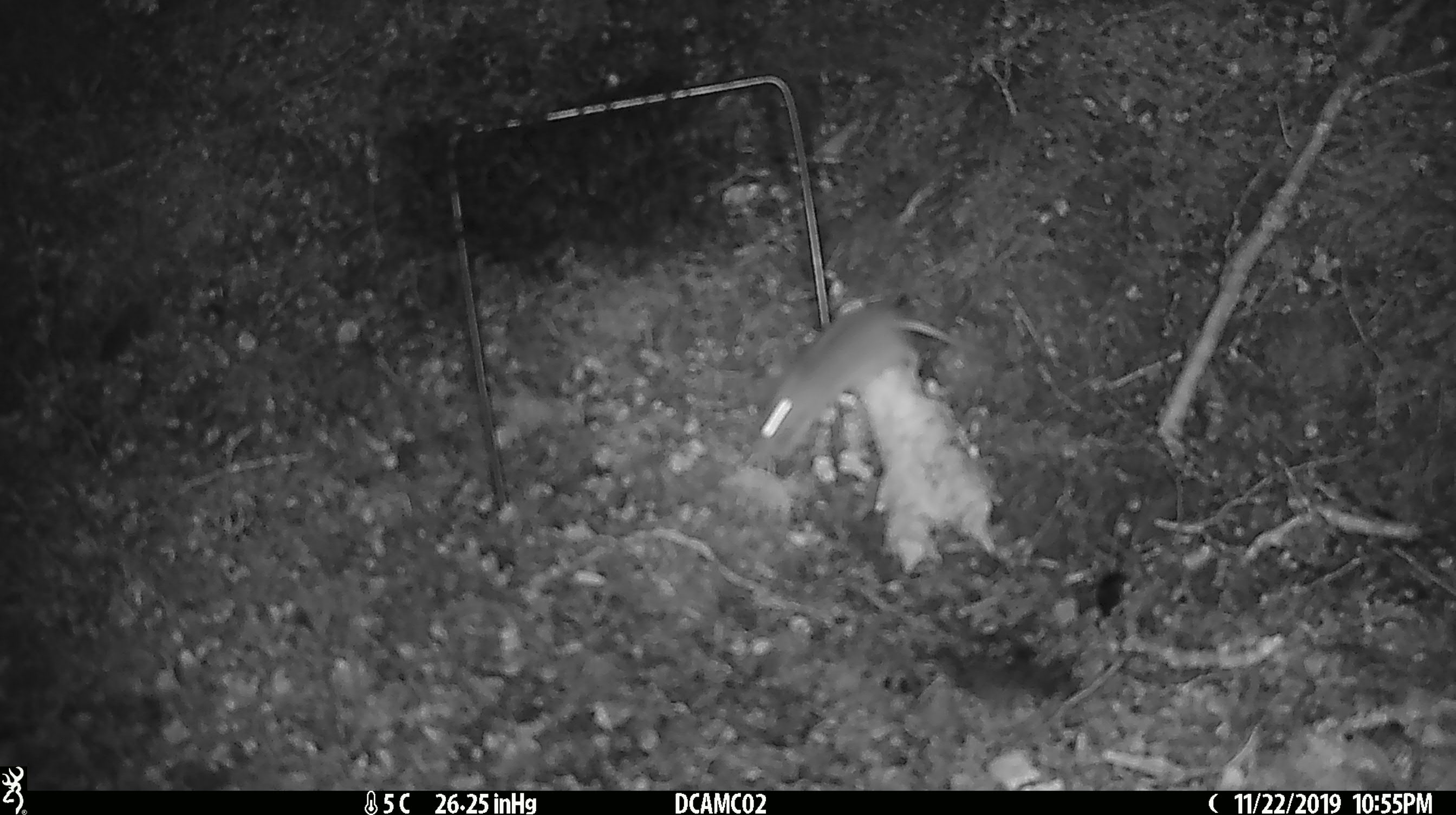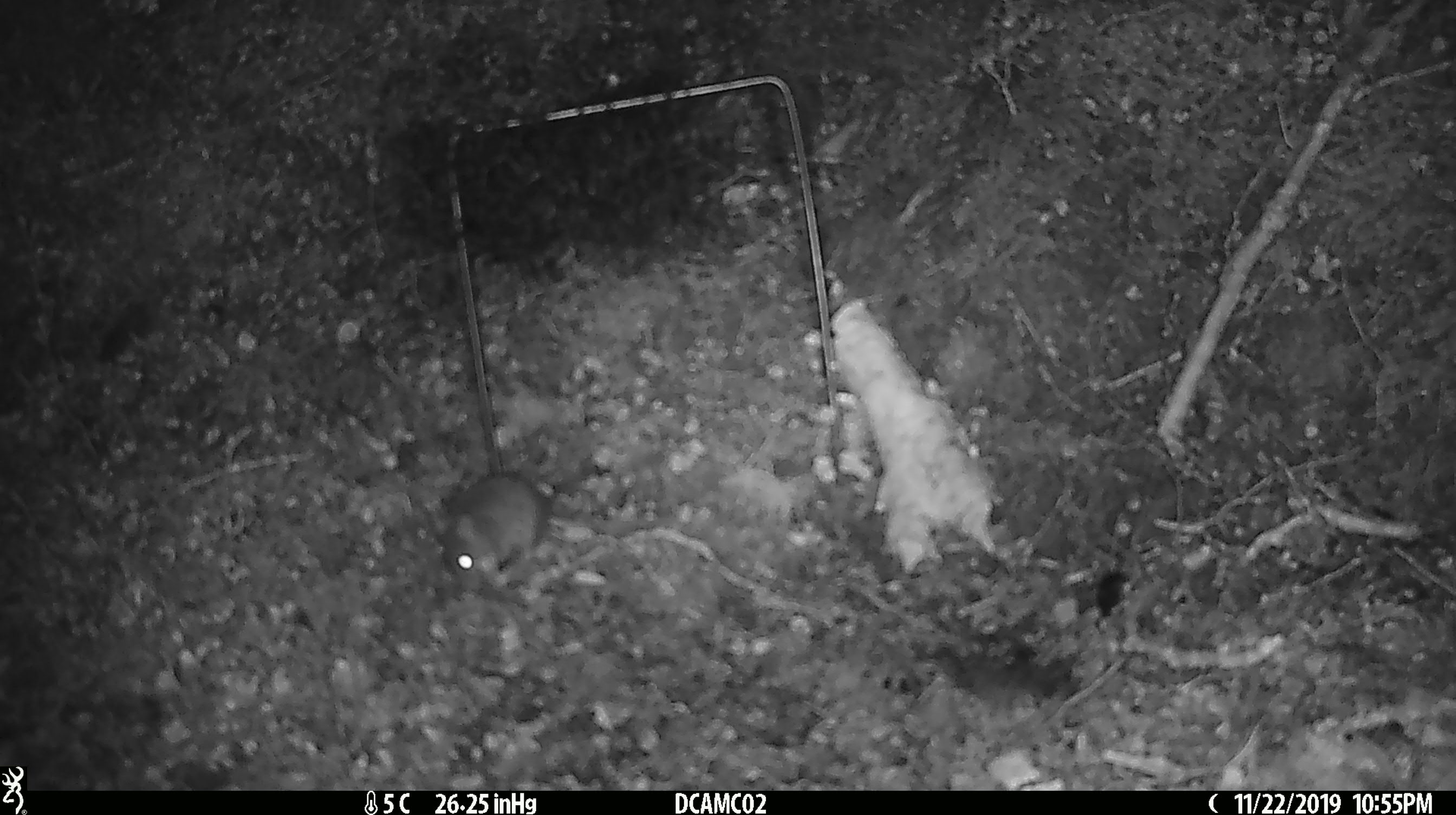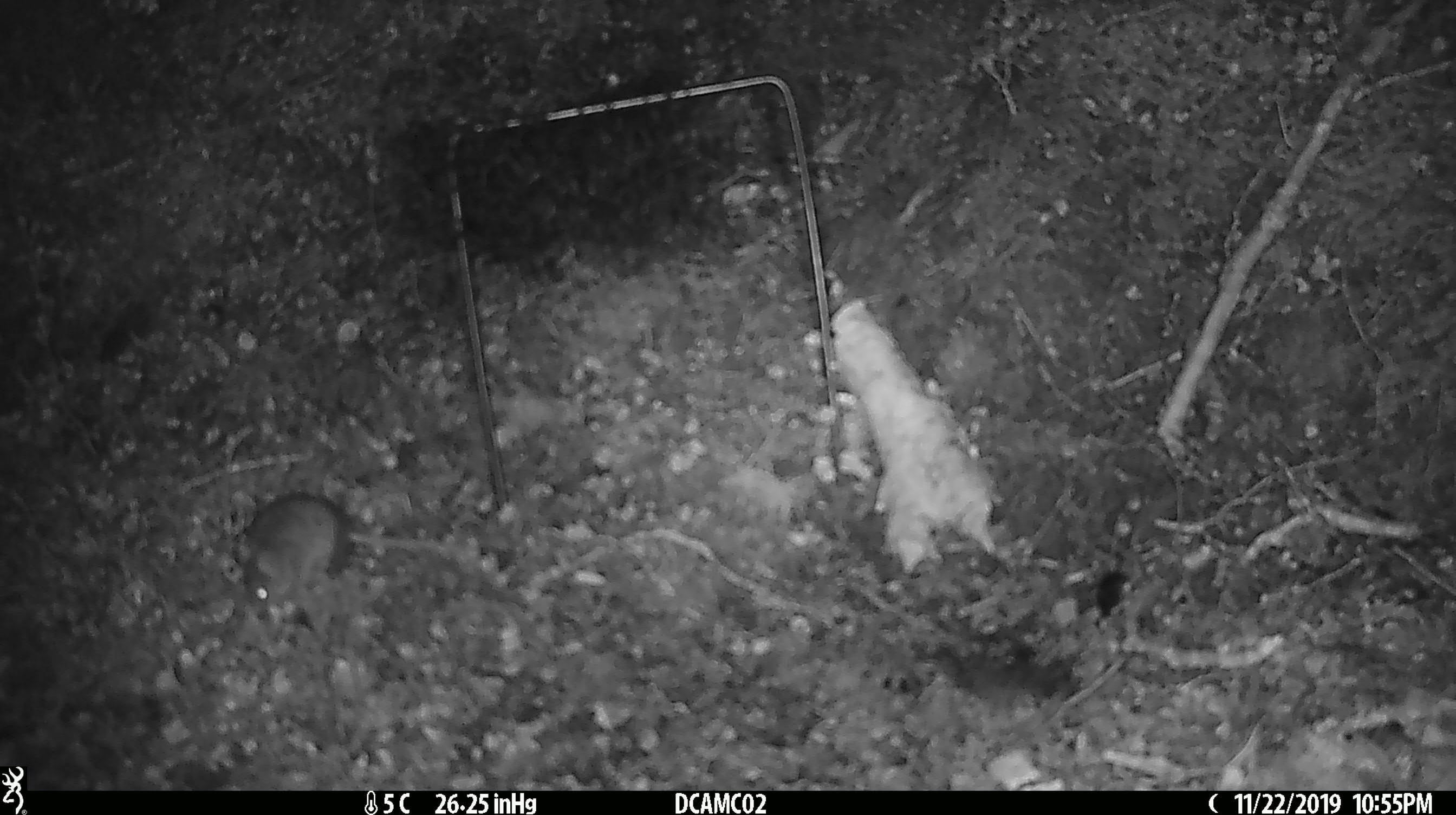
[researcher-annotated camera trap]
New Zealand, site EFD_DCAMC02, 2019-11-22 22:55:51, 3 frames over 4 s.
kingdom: Animalia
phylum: Chordata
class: Mammalia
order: Rodentia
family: Muridae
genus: Mus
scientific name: Mus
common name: mouse